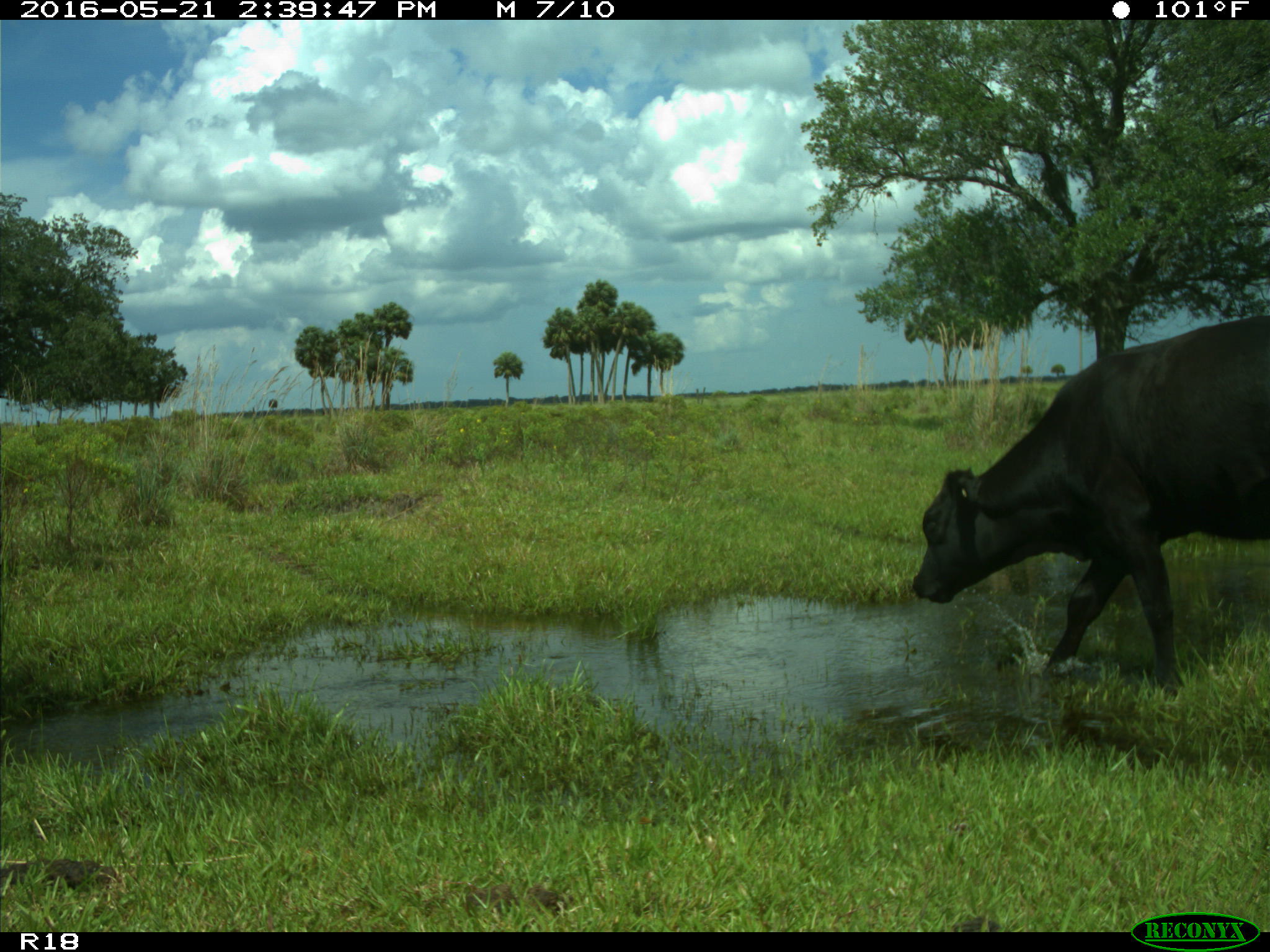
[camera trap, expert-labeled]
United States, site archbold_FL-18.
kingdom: Animalia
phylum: Chordata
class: Mammalia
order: Artiodactyla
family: Bovidae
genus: Bos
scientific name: Bos taurus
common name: domestic cow